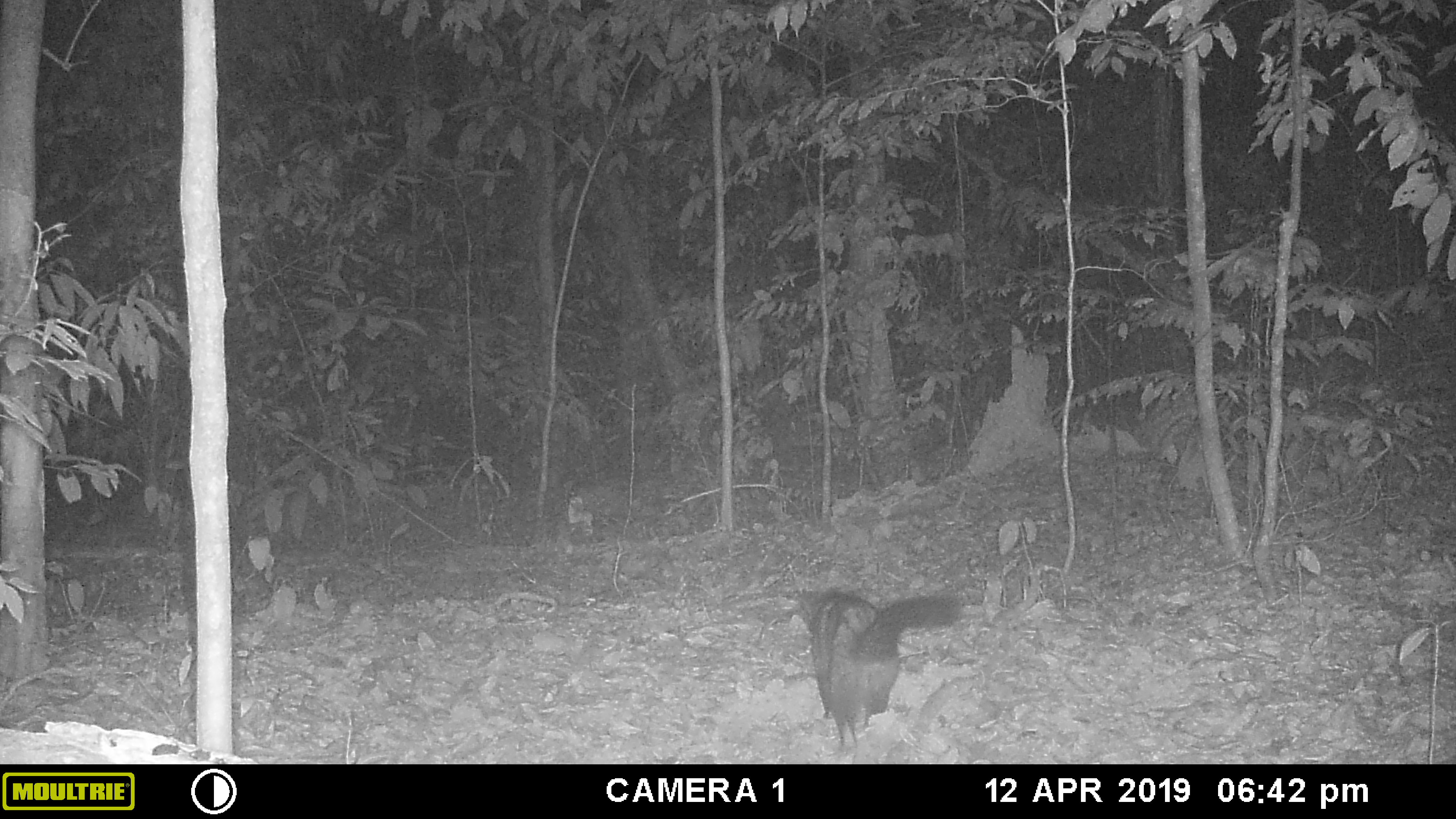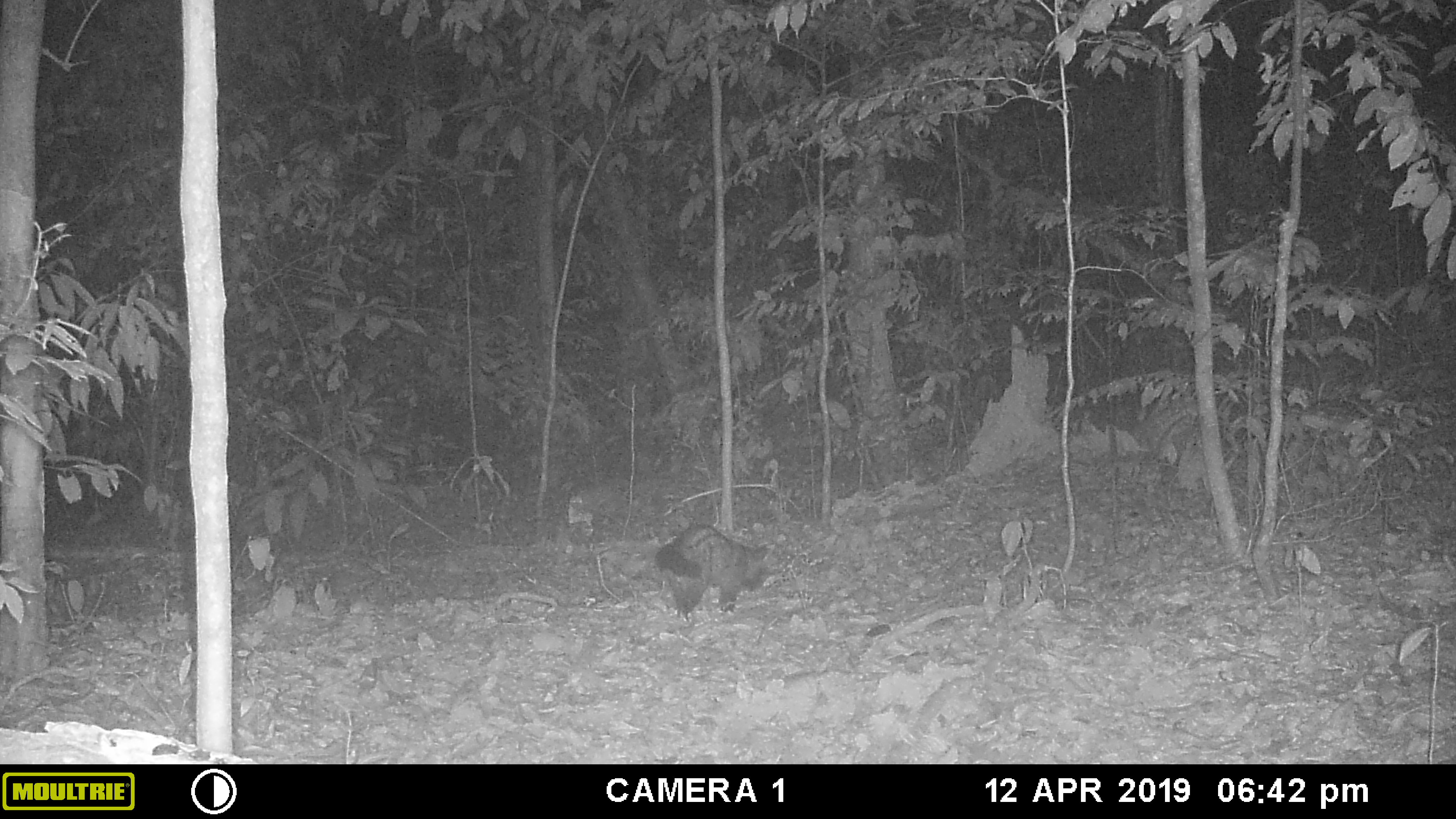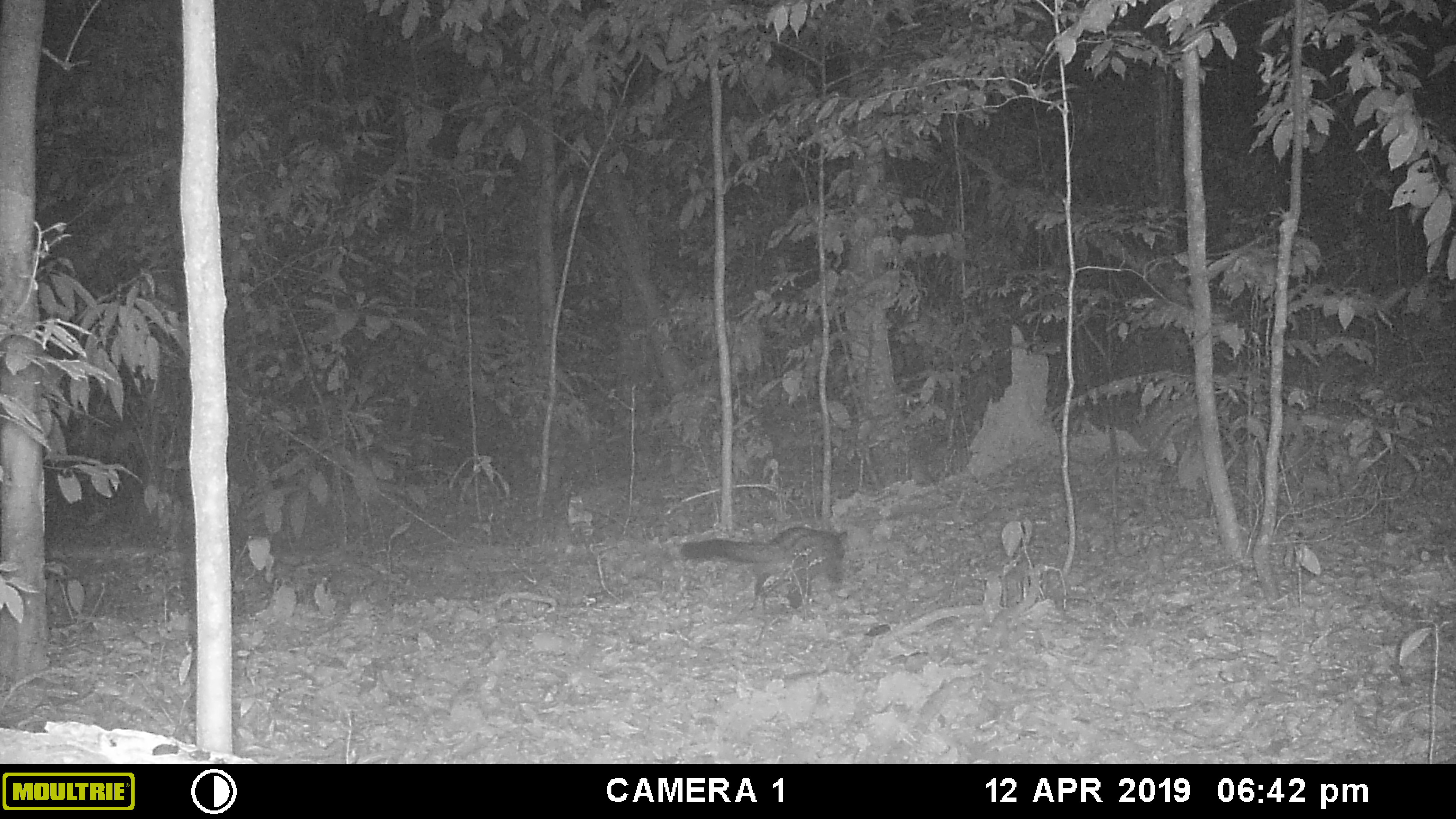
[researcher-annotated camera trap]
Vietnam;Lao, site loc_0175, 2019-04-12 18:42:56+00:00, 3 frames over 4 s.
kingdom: Animalia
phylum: Chordata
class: Mammalia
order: Carnivora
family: Viverridae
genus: Paradoxurus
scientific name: Paradoxurus hermaphroditus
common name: common palm civet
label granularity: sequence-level